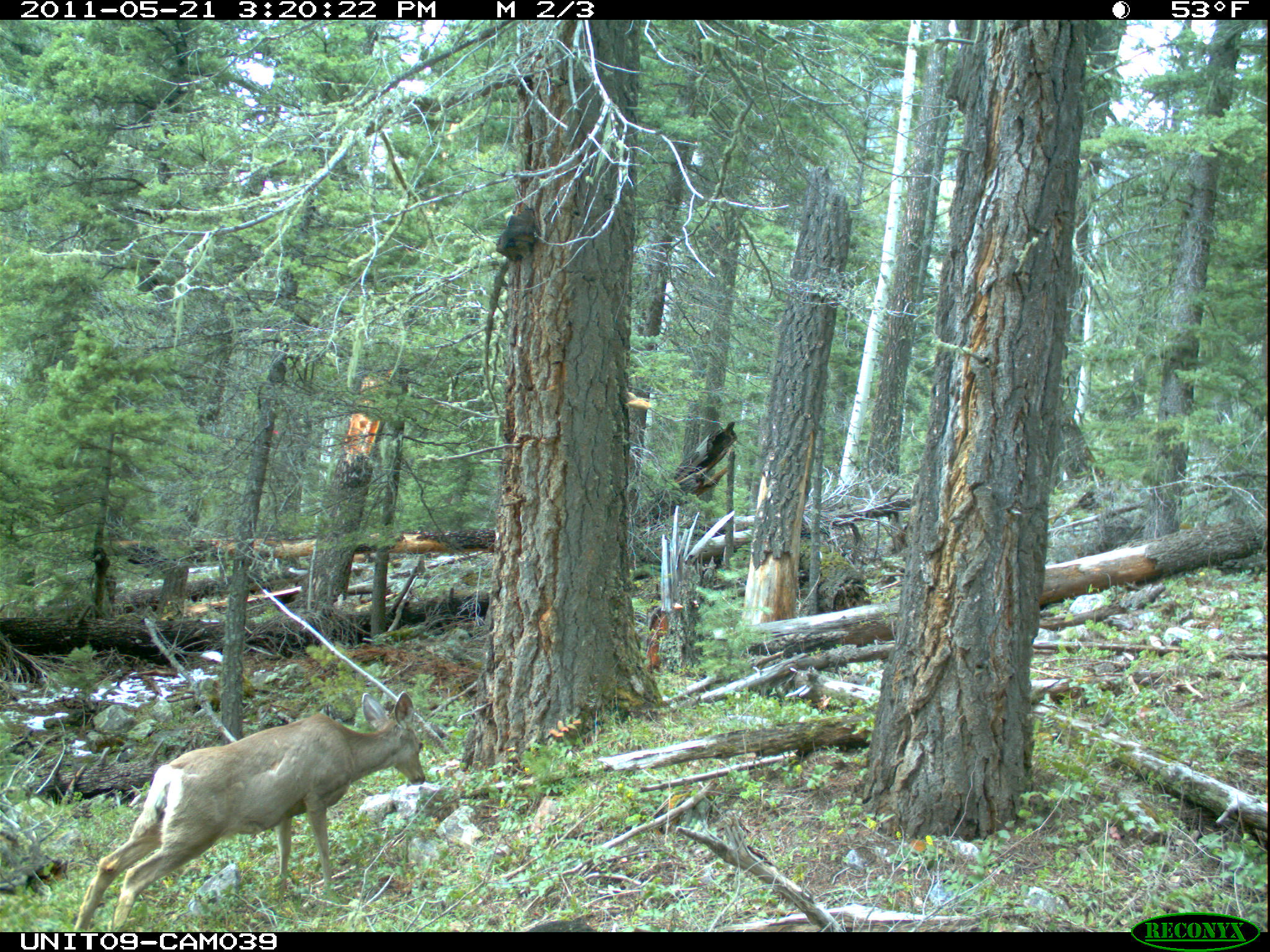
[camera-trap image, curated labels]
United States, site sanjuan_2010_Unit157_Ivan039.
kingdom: Animalia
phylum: Chordata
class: Mammalia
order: Artiodactyla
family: Cervidae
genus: Odocoileus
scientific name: Odocoileus hemionus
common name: mule deer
Odocoileus hemionus (mule deer).